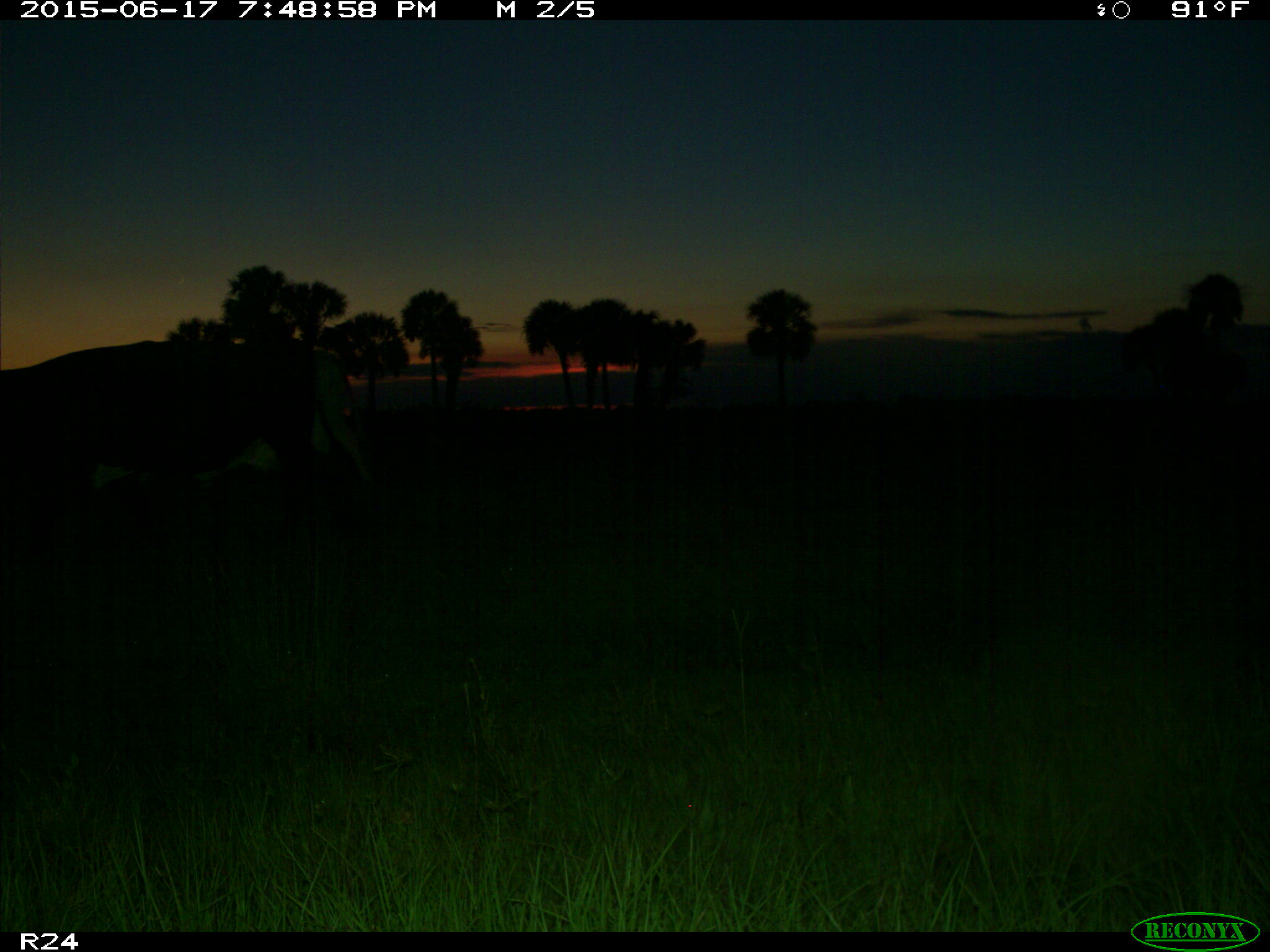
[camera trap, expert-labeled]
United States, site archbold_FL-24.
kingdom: Animalia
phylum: Chordata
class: Mammalia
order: Artiodactyla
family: Bovidae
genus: Bos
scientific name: Bos taurus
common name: domestic cow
Bos taurus (domestic cow).